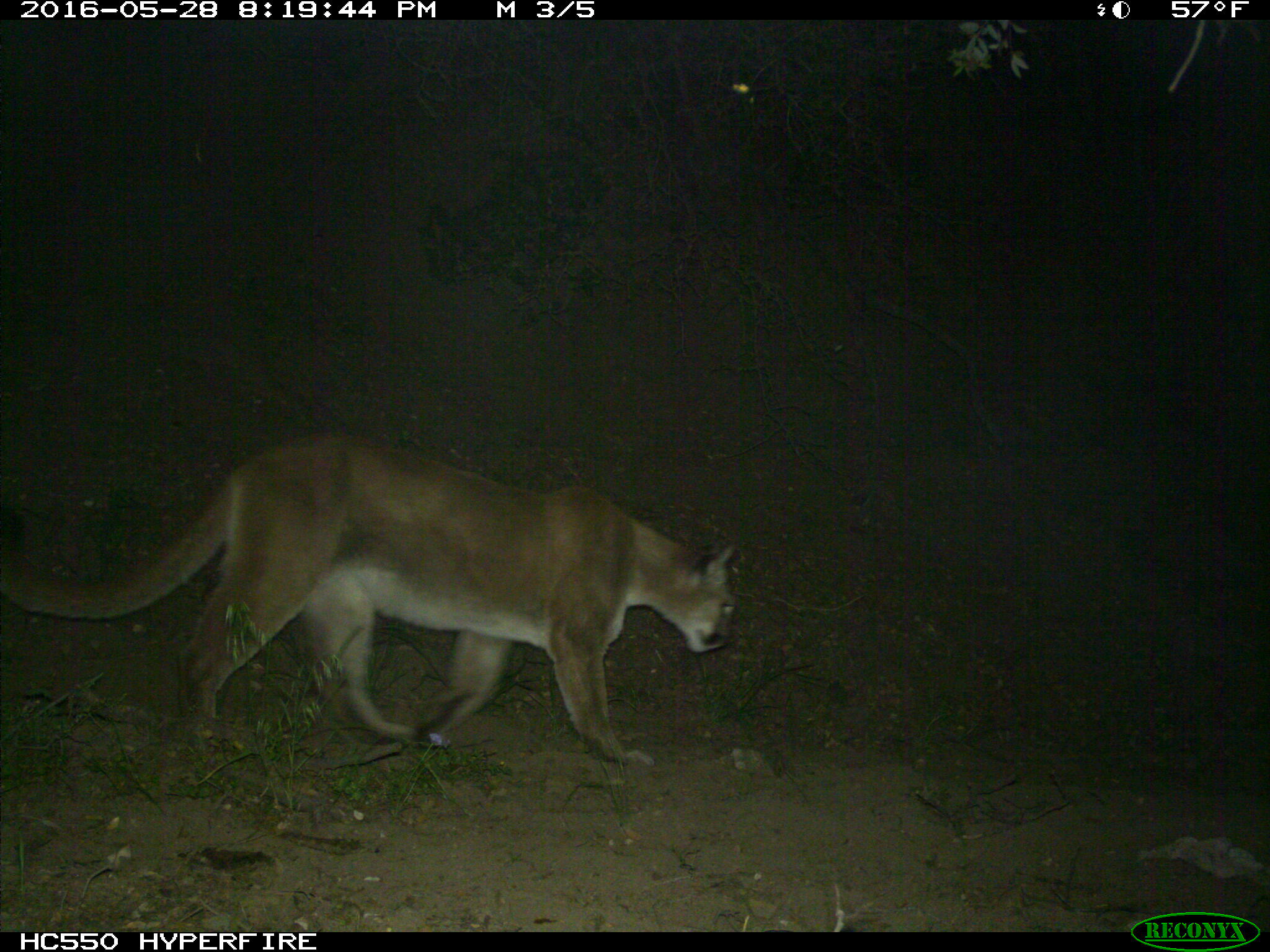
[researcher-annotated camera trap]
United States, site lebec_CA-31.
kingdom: Animalia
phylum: Chordata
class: Mammalia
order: Carnivora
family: Felidae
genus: Puma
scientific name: Puma concolor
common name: mountain lion